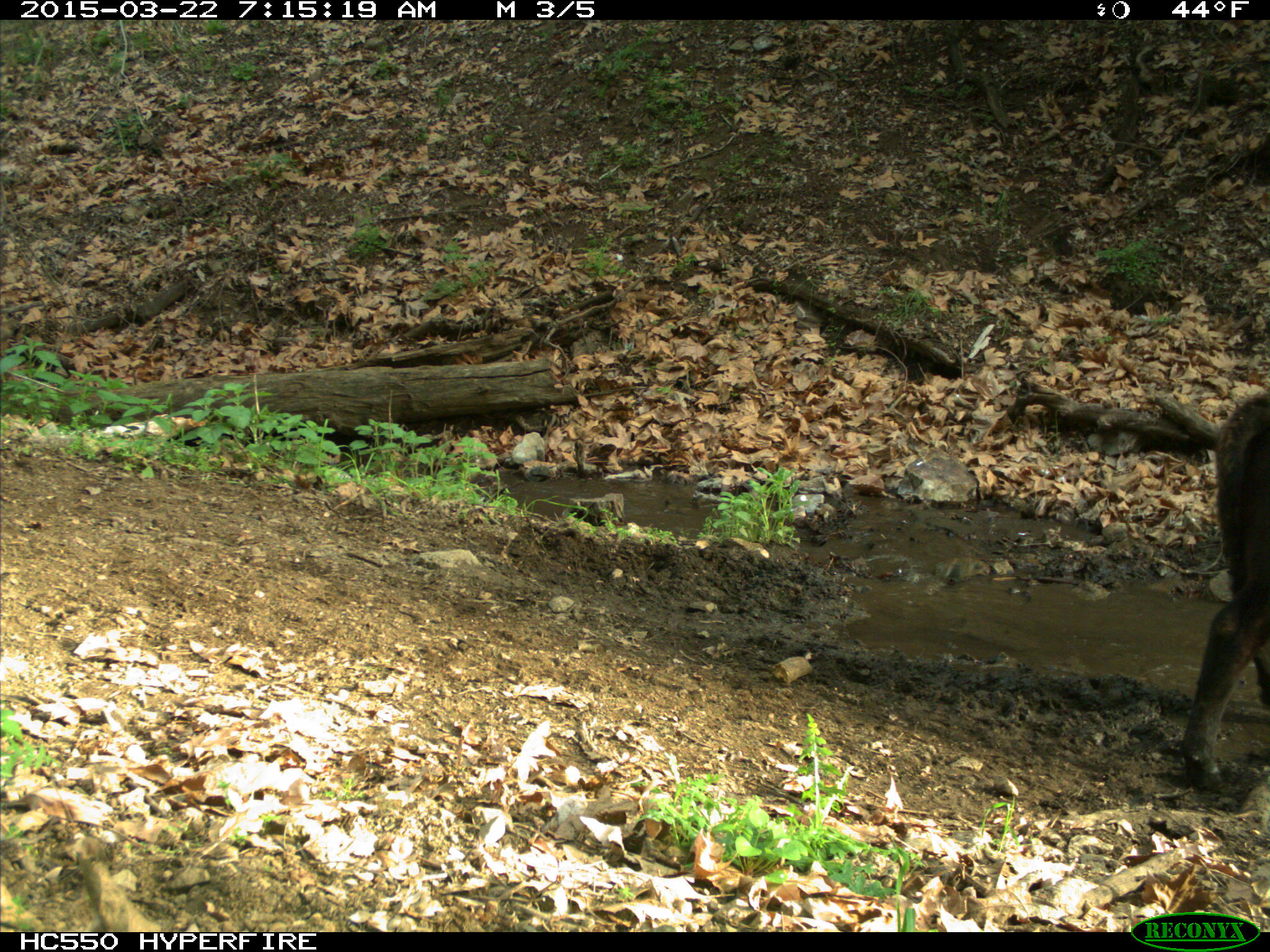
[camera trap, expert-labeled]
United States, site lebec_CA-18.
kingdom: Animalia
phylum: Chordata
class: Mammalia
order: Artiodactyla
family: Bovidae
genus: Bos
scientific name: Bos taurus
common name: domestic cow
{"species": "Bos taurus (domestic cow)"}